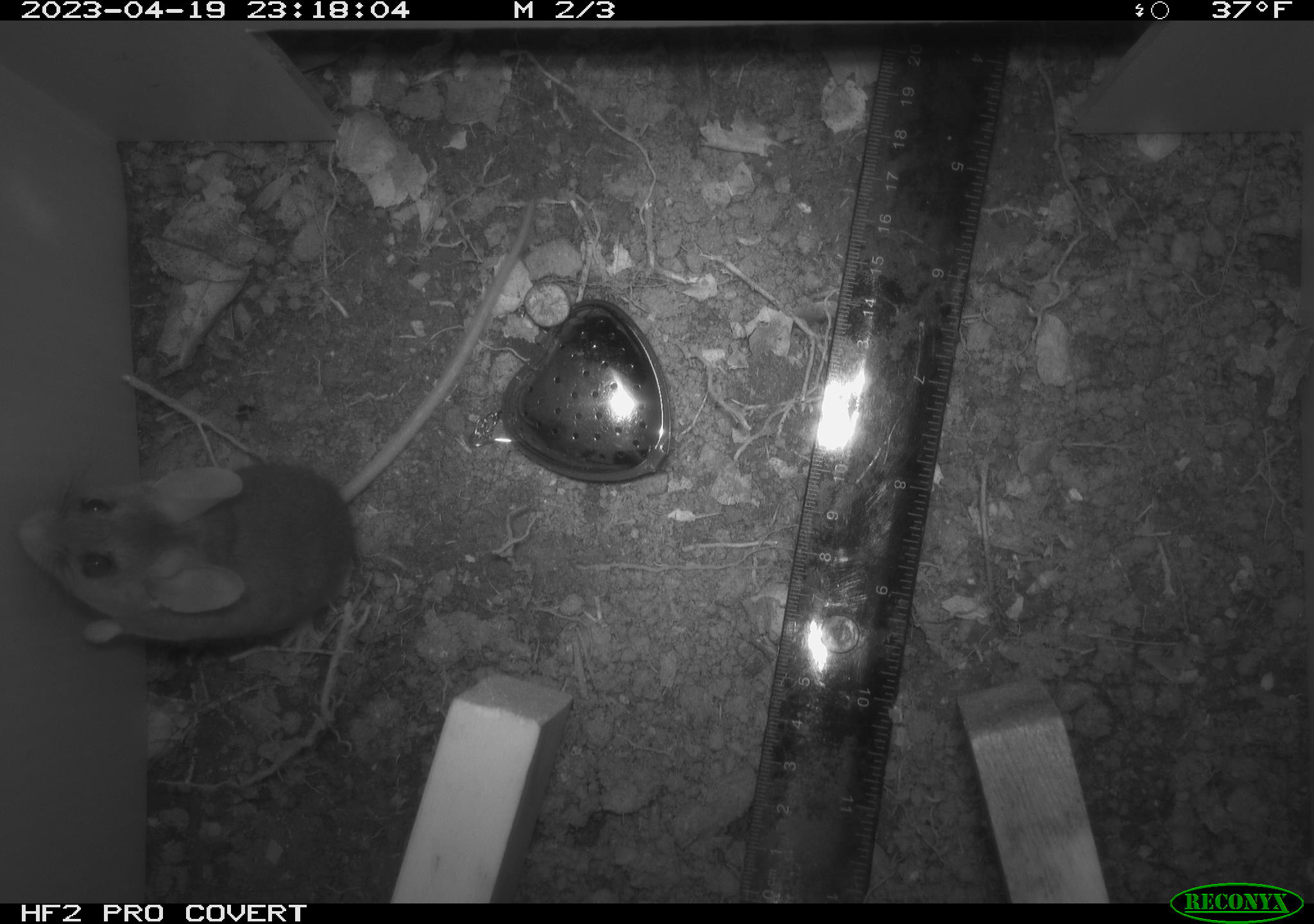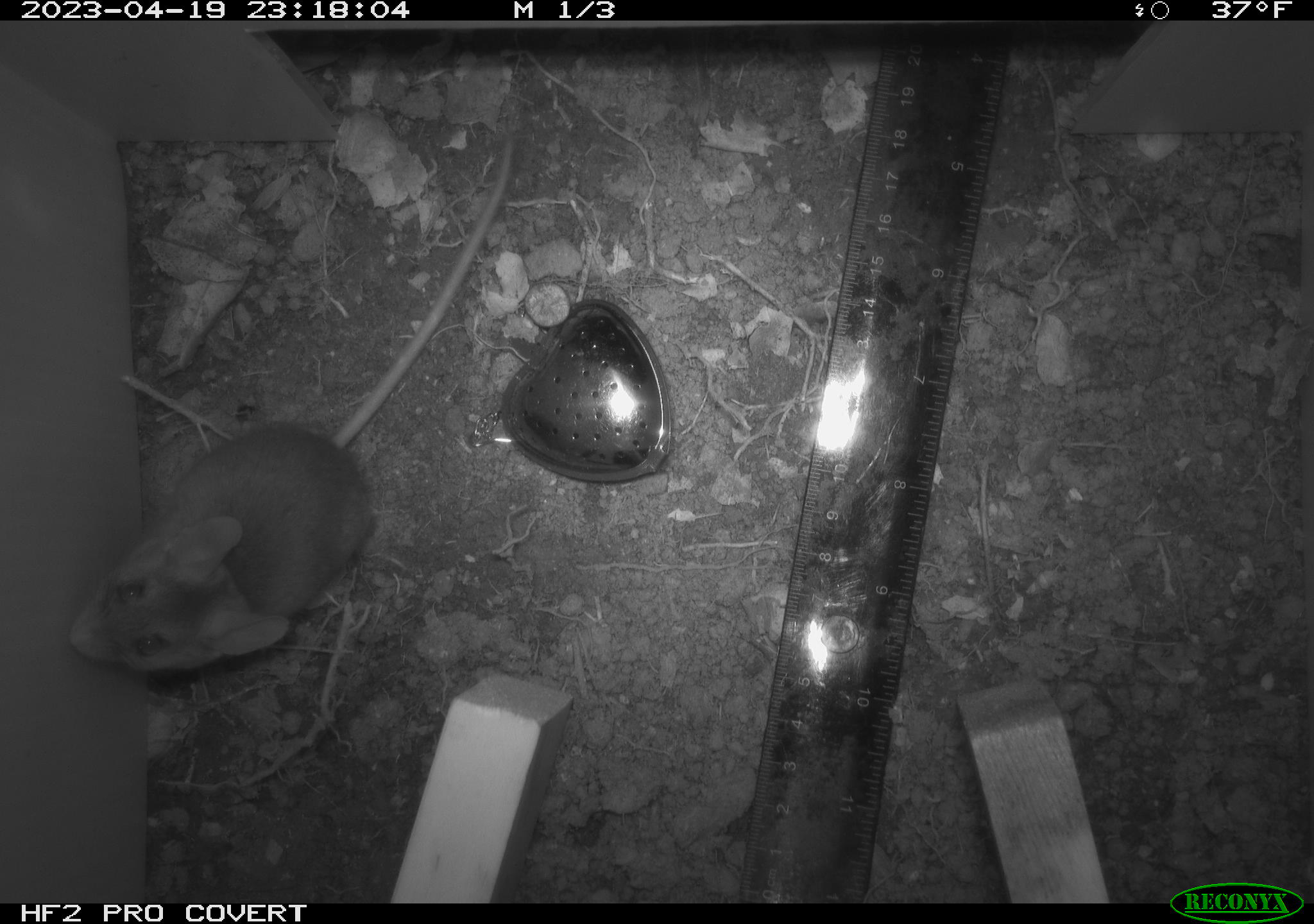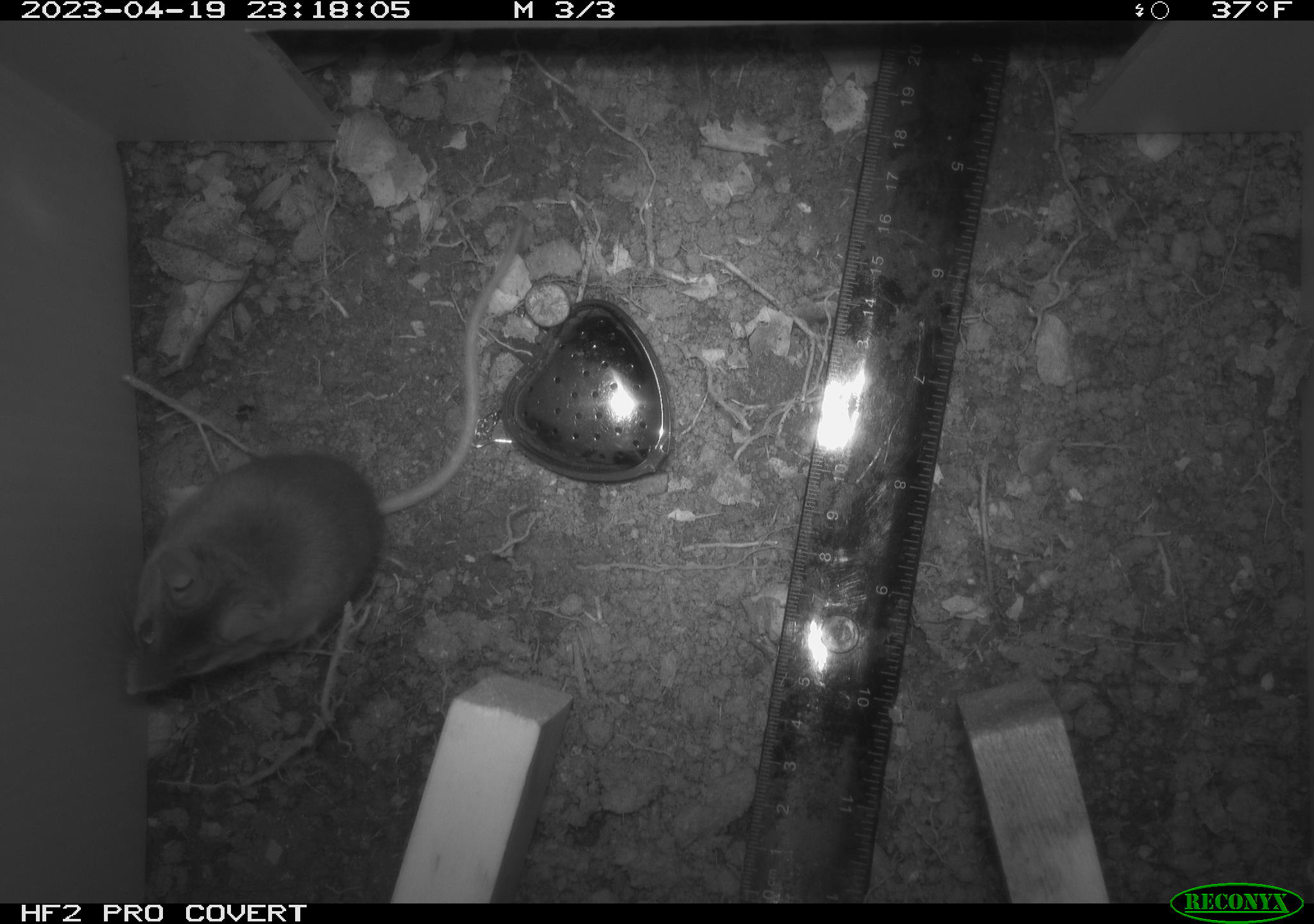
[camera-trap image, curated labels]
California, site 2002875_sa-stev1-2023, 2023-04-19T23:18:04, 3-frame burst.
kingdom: Animalia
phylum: Chordata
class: Mammalia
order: Rodentia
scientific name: Rodentia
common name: mouse species